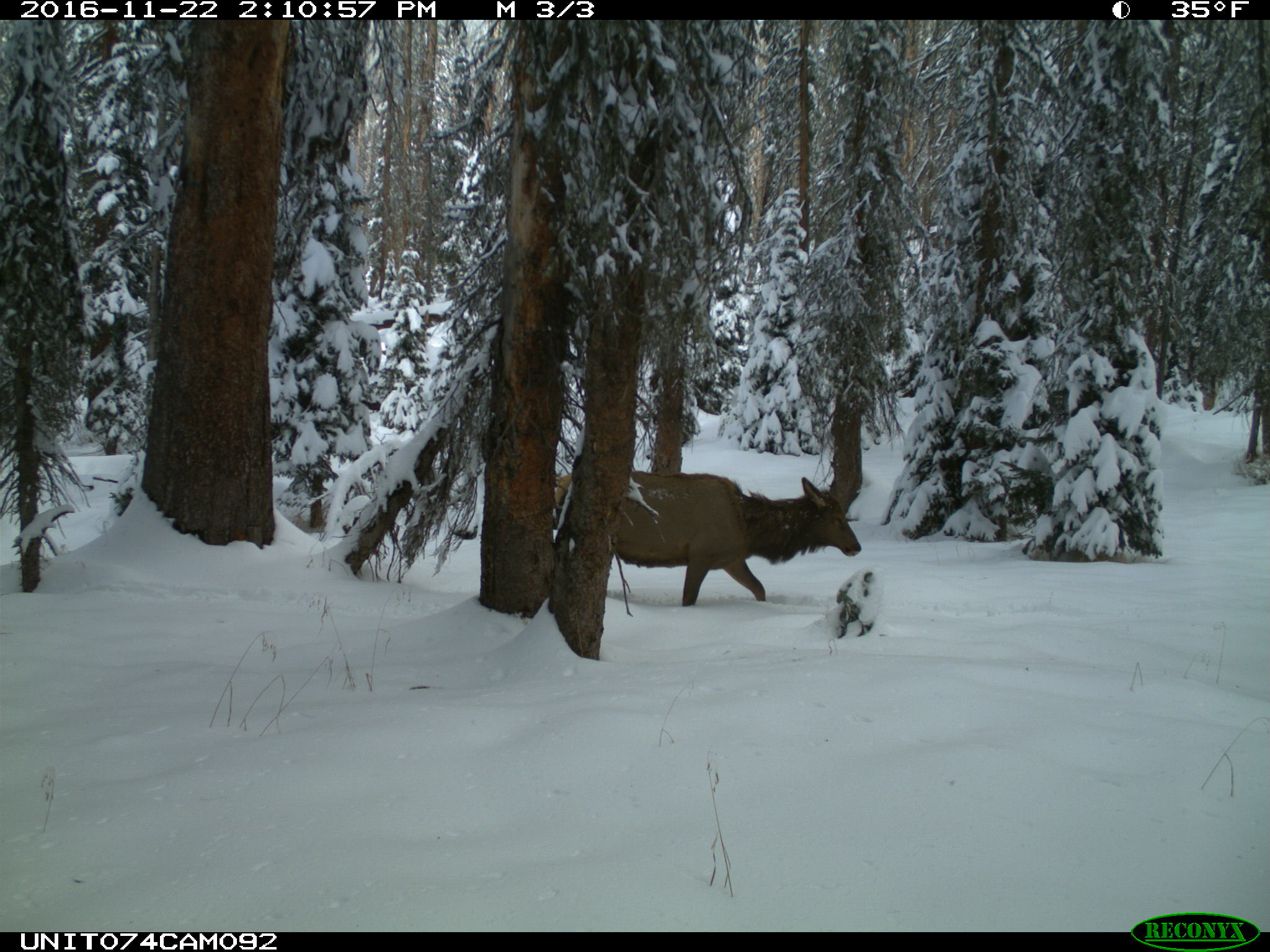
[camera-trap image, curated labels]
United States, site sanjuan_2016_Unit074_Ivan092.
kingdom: Animalia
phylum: Chordata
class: Mammalia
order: Artiodactyla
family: Cervidae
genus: Cervus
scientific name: Cervus elaphus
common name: red deer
Cervus elaphus (red deer).